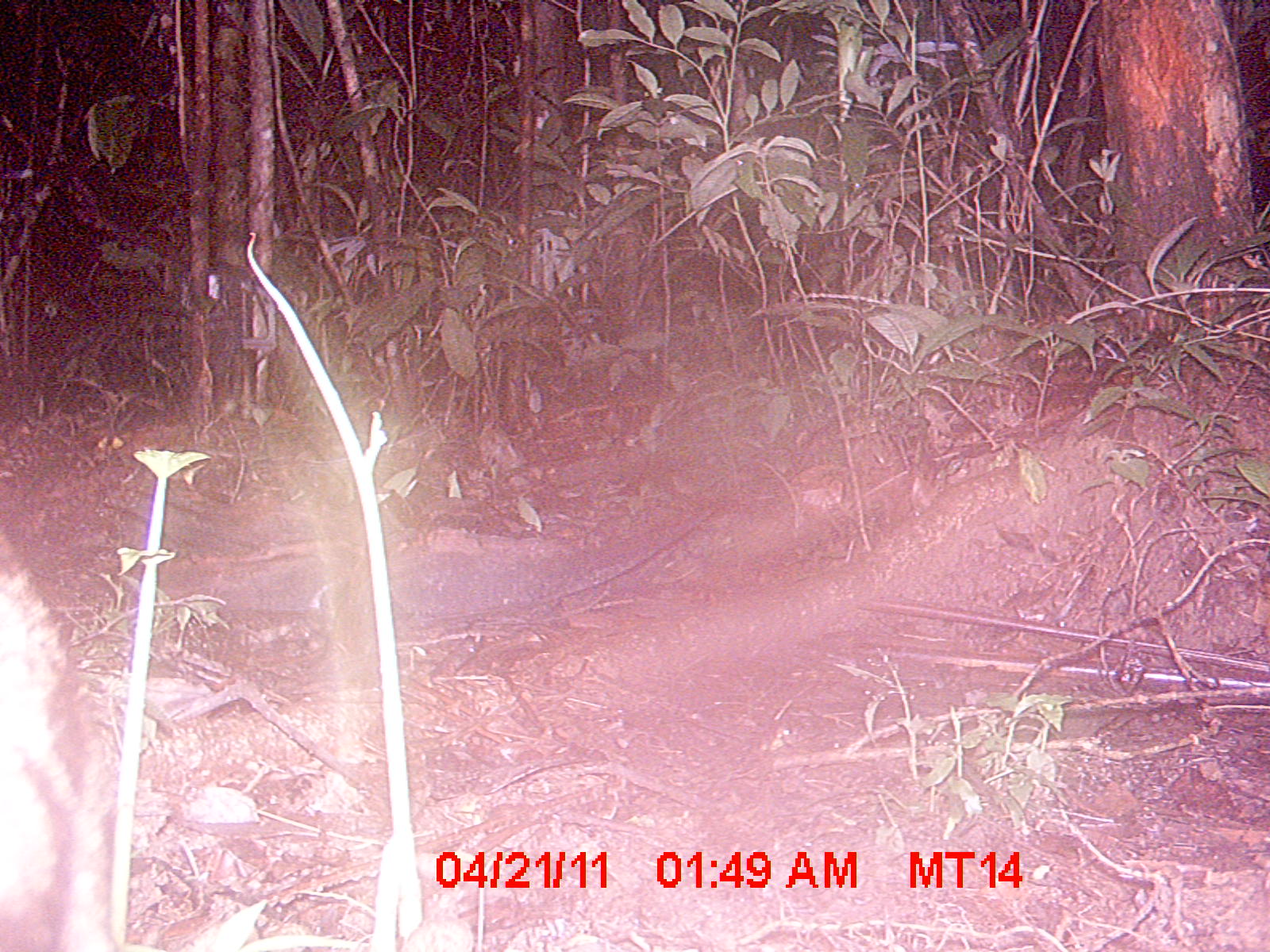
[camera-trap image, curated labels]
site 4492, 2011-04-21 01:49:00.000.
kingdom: Animalia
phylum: Chordata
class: Mammalia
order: Carnivora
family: Eupleridae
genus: Fossa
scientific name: Fossa fossana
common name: fanaloka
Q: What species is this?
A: Fossa fossana (fanaloka).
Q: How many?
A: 1.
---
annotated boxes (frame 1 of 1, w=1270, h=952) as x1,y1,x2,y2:
fossa fossana: 1,543,111,946